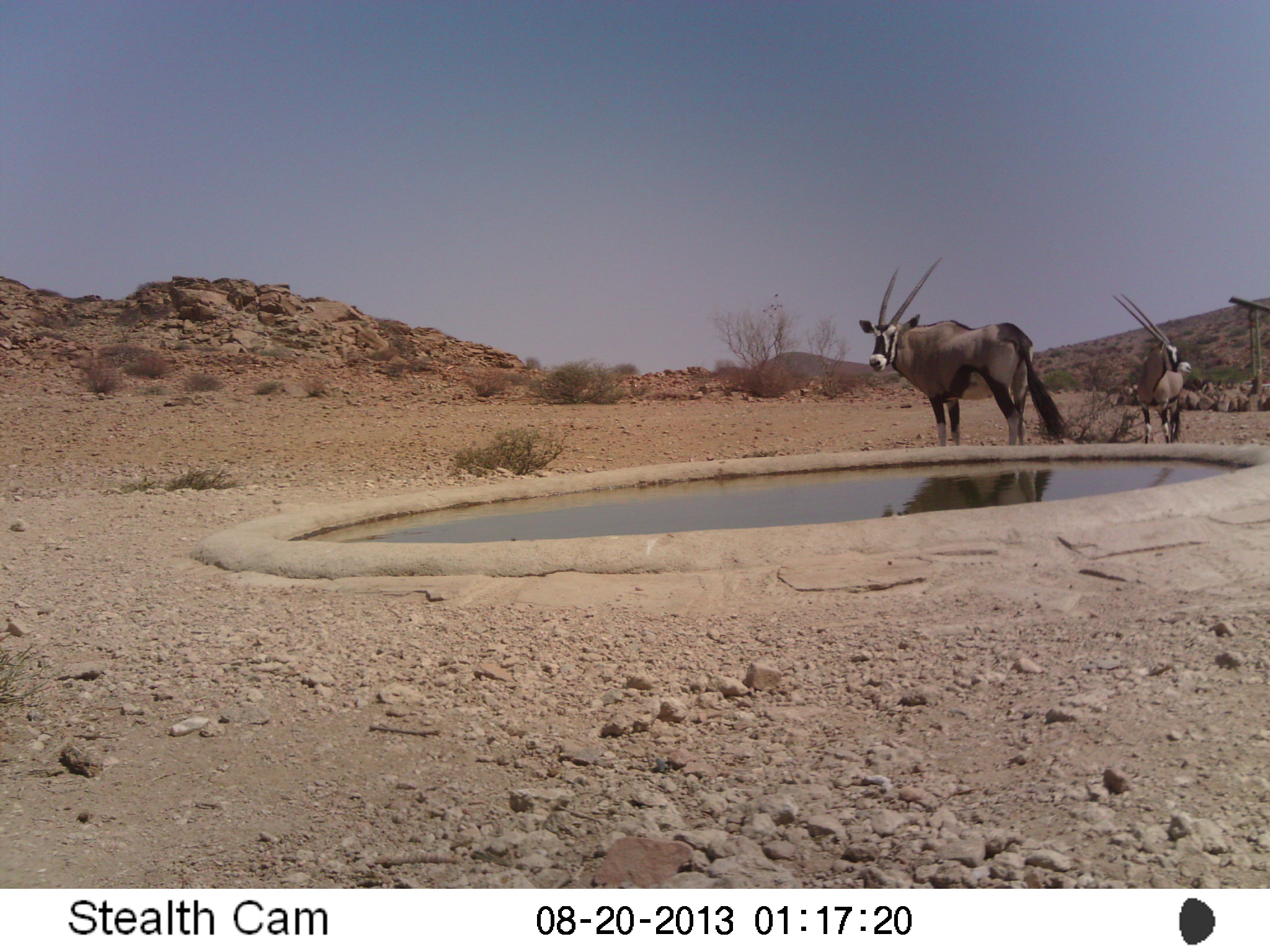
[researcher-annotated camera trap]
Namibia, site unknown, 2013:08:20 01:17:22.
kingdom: Animalia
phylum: Chordata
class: Mammalia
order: Artiodactyla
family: Bovidae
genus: Oryx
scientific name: Oryx gazella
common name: gemsbok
Oryx gazella (gemsbok).